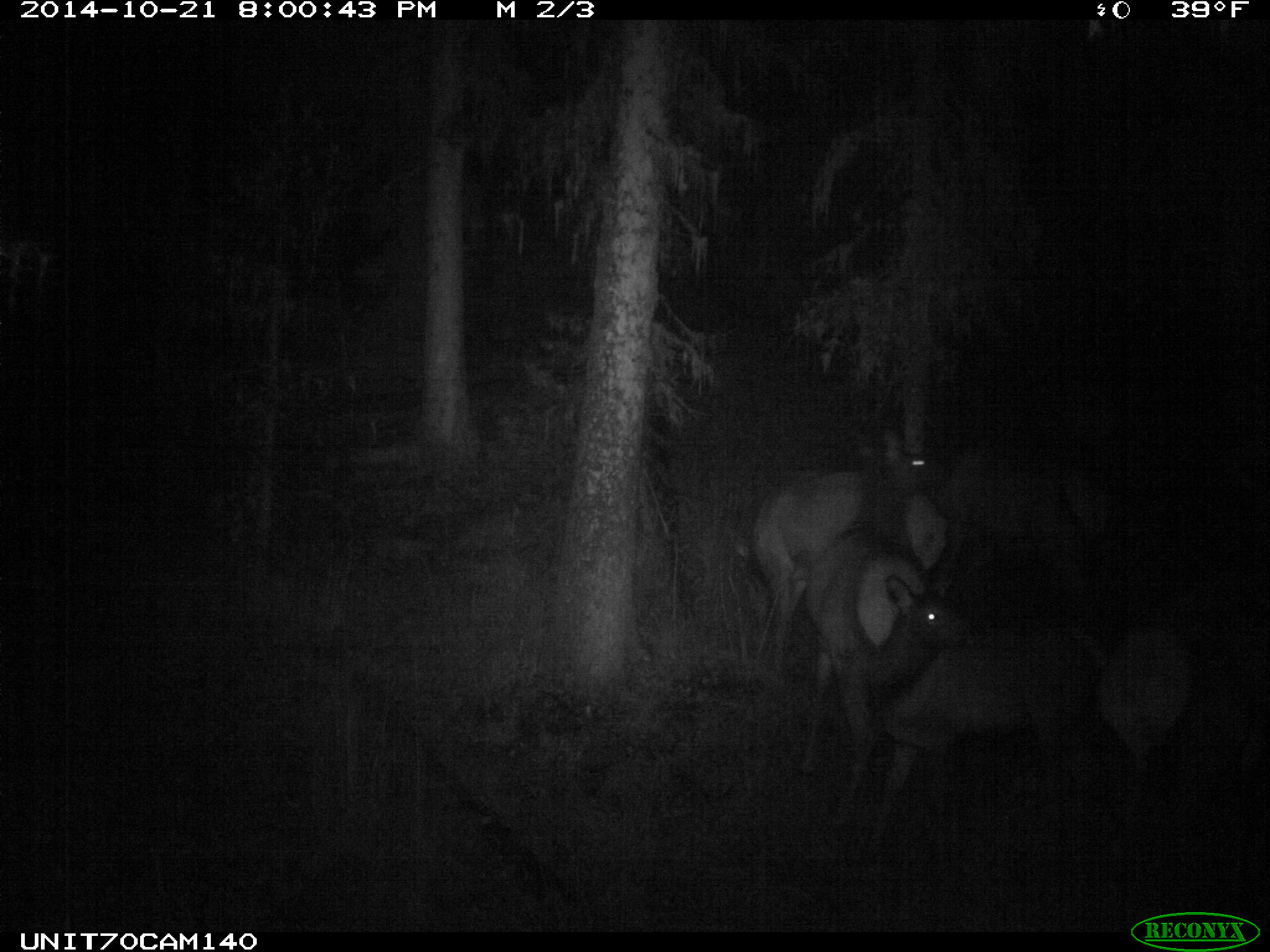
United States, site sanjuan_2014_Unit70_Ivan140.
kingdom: Animalia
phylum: Chordata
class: Mammalia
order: Artiodactyla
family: Cervidae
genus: Cervus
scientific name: Cervus elaphus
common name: red deer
Cervus elaphus (red deer).